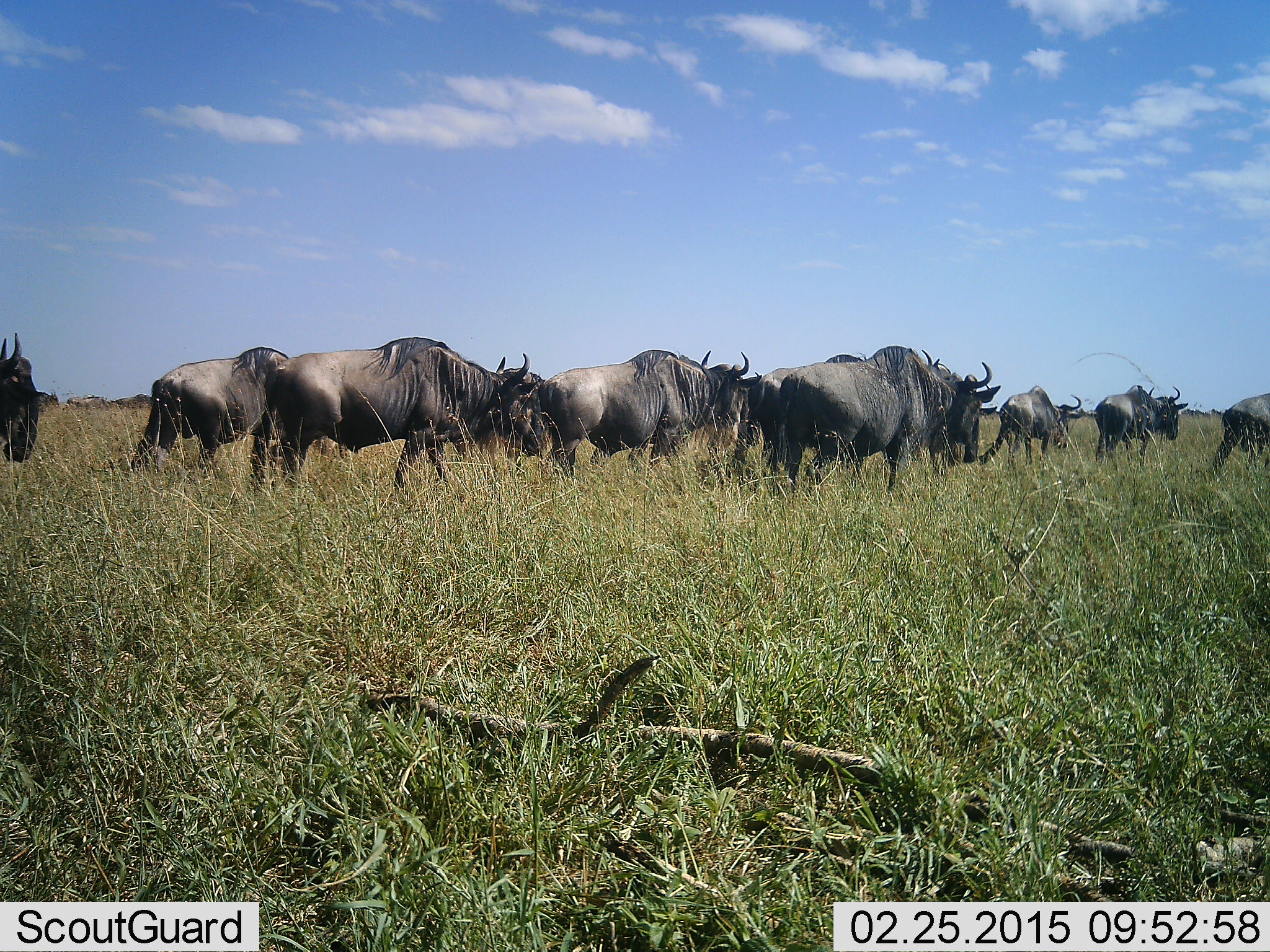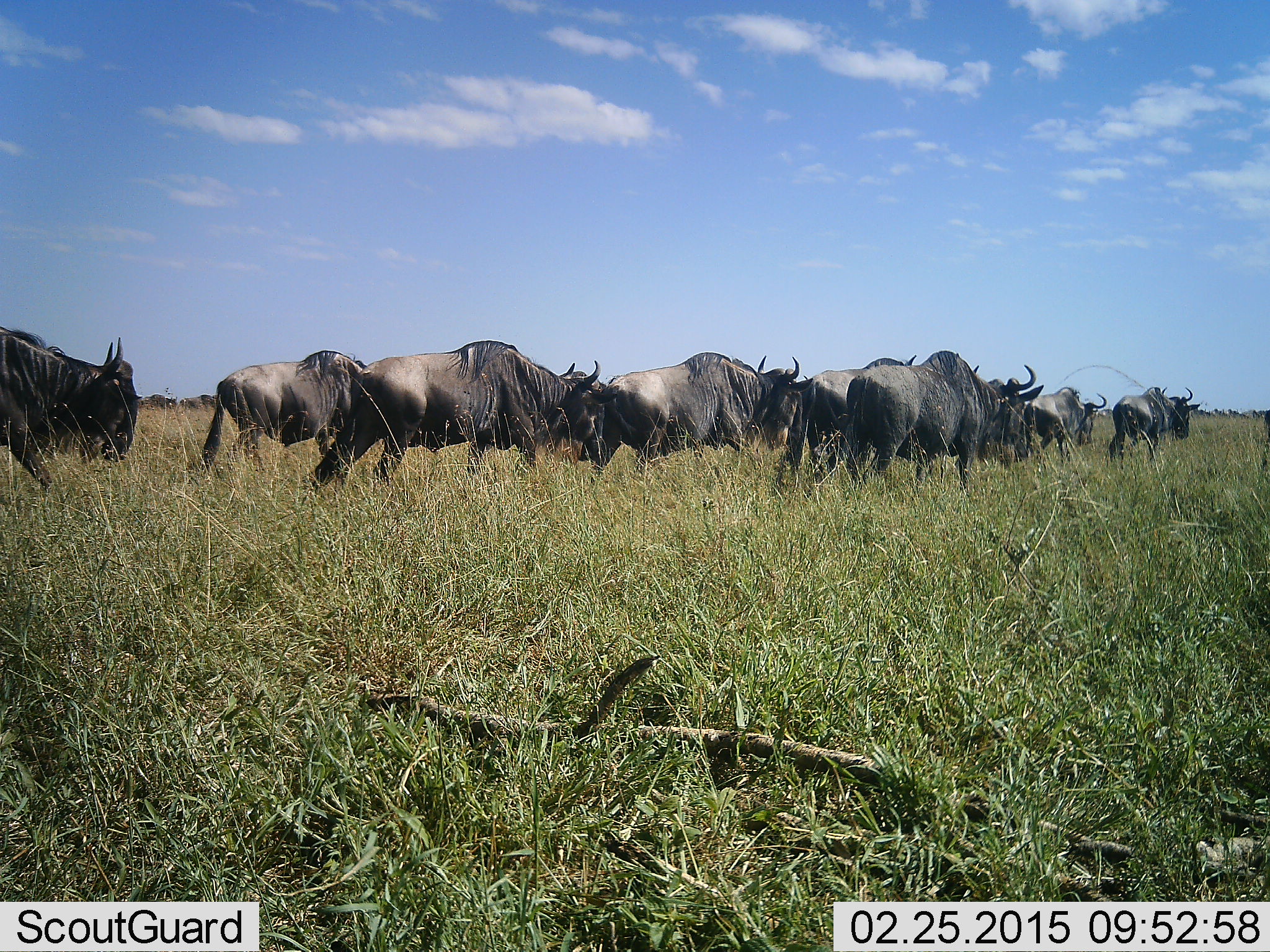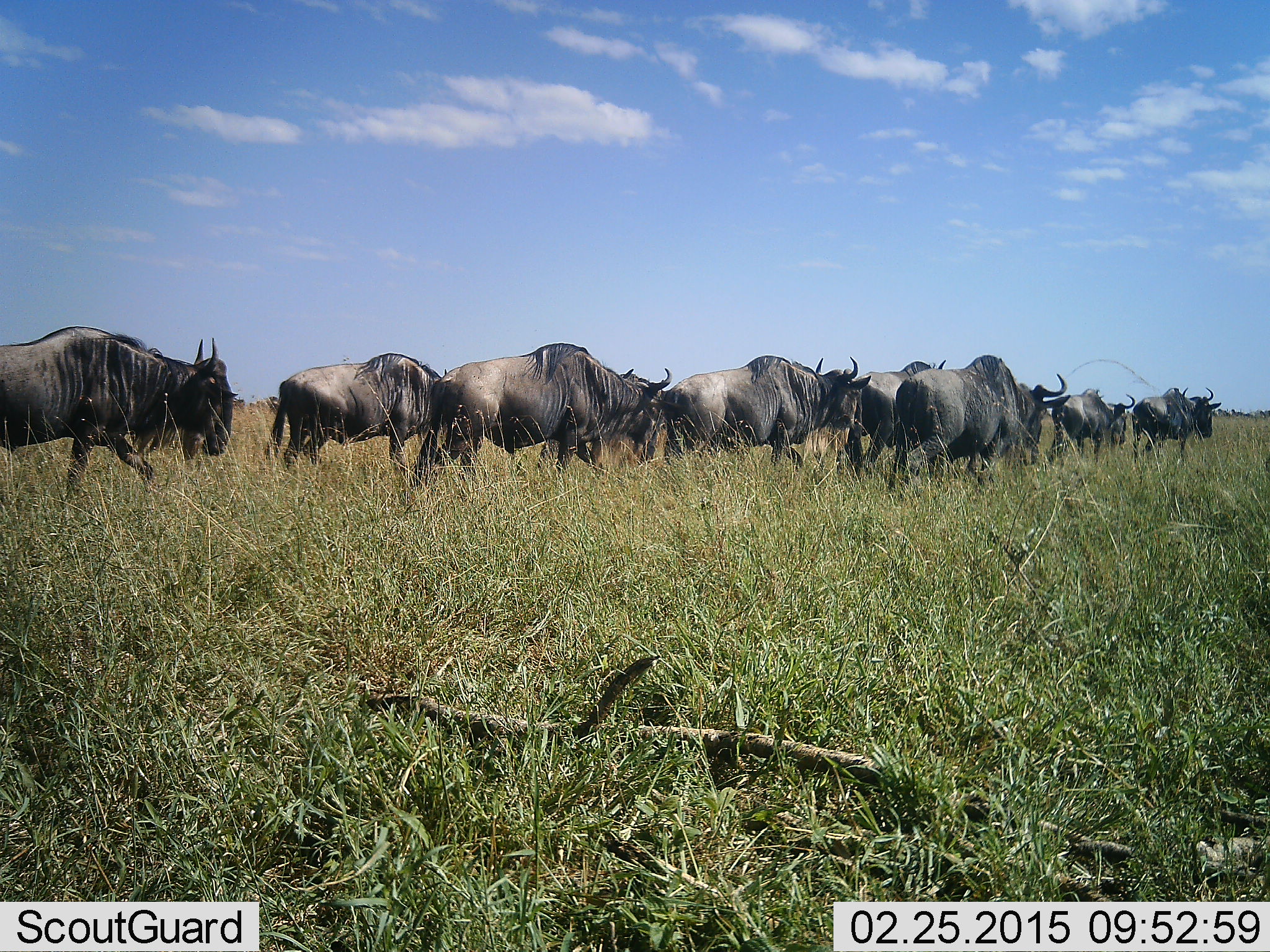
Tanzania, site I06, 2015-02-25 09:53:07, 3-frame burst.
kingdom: Animalia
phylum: Chordata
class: Mammalia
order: Artiodactyla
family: Bovidae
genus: Connochaetes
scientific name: Connochaetes taurinus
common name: blue wildebeest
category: wildebeest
Wildebeest (blue wildebeest) (Connochaetes taurinus), count 11-50. Behavior (volunteer vote fractions): standing 10%, resting 0%, moving 90%, interacting 0%. Young present (vote fraction): 0%. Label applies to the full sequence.